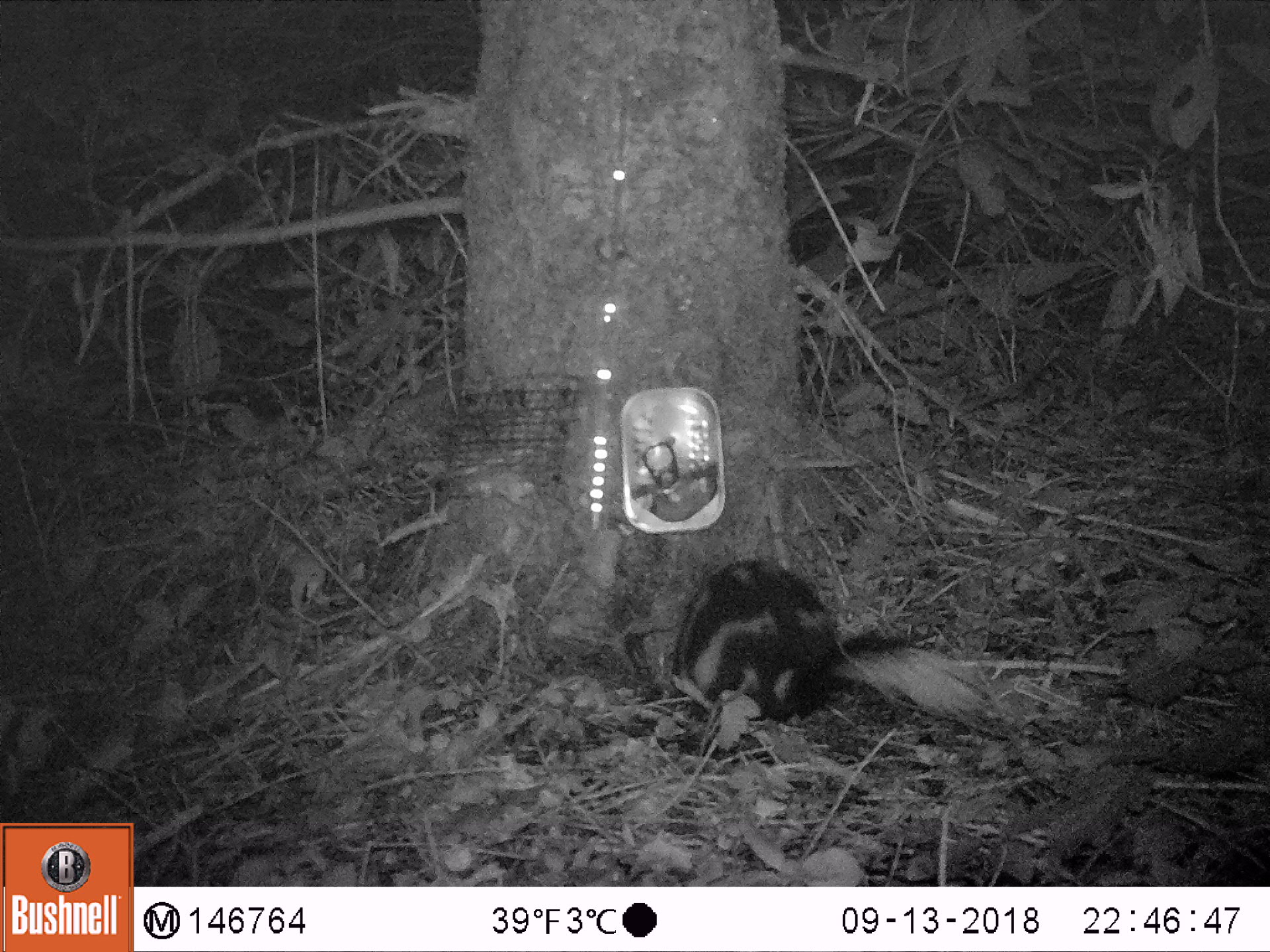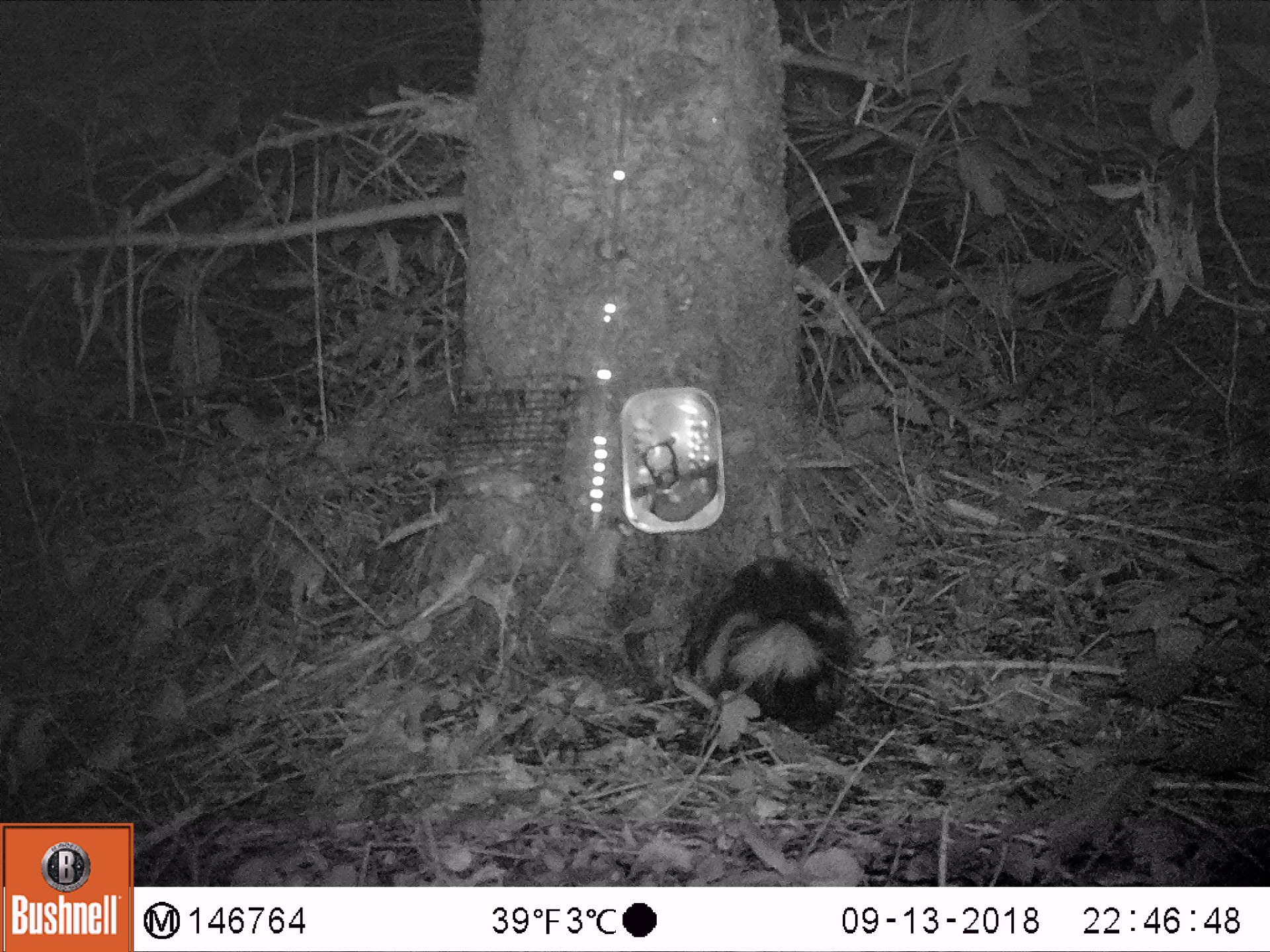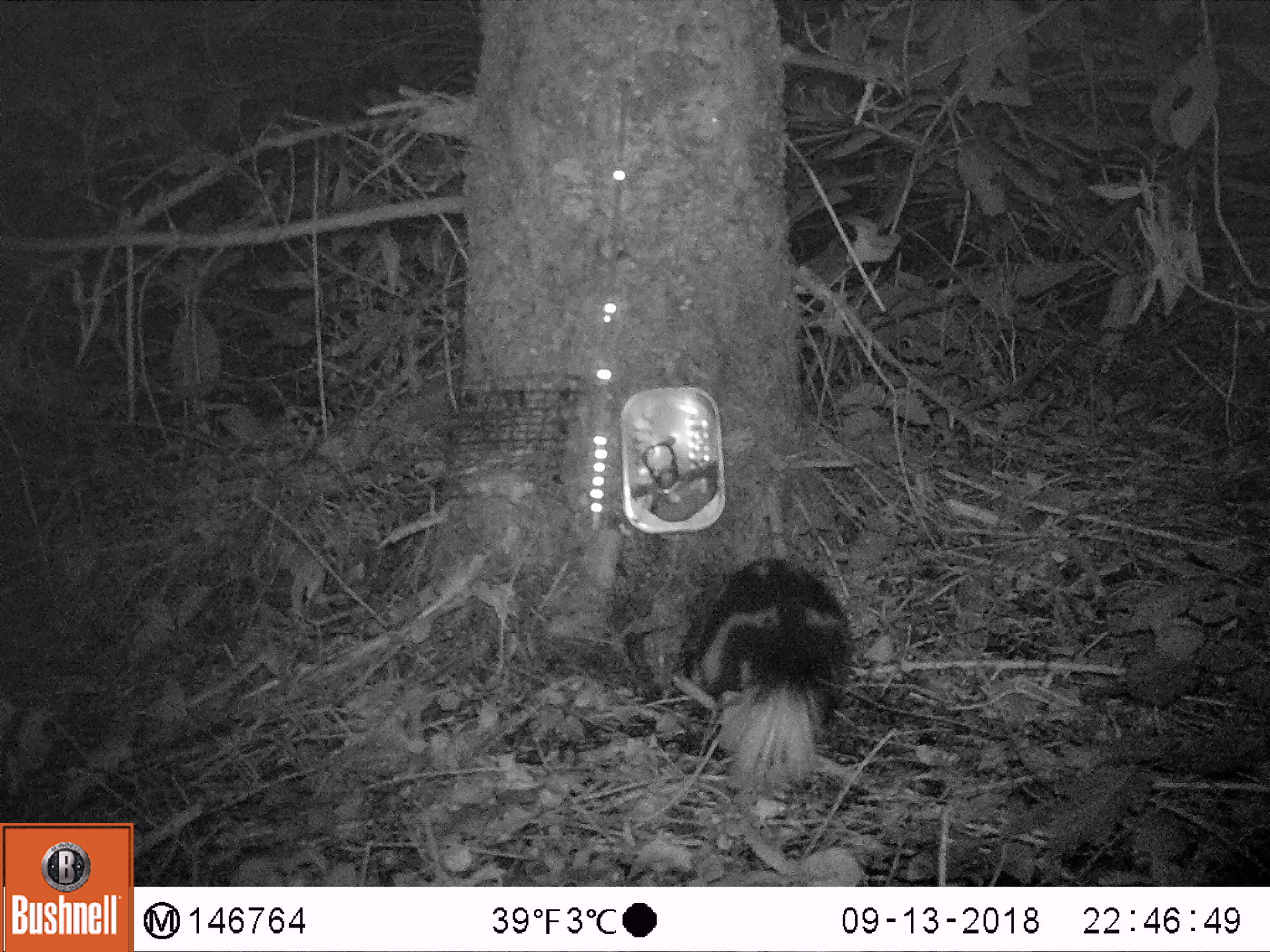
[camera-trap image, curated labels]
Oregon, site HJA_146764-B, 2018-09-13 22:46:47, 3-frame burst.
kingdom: Animalia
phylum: Chordata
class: Mammalia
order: Carnivora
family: Mephitidae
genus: Spilogale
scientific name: Spilogale gracilis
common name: western spotted skunk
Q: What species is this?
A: Western spotted skunk (Spilogale gracilis).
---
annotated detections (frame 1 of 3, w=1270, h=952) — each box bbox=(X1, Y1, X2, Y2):
western spotted skunk: bbox=(624, 527, 1028, 737)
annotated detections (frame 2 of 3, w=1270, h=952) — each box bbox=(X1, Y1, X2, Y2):
western spotted skunk: bbox=(640, 538, 887, 748)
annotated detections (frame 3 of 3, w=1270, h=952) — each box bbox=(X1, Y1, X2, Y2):
western spotted skunk: bbox=(654, 540, 867, 790)